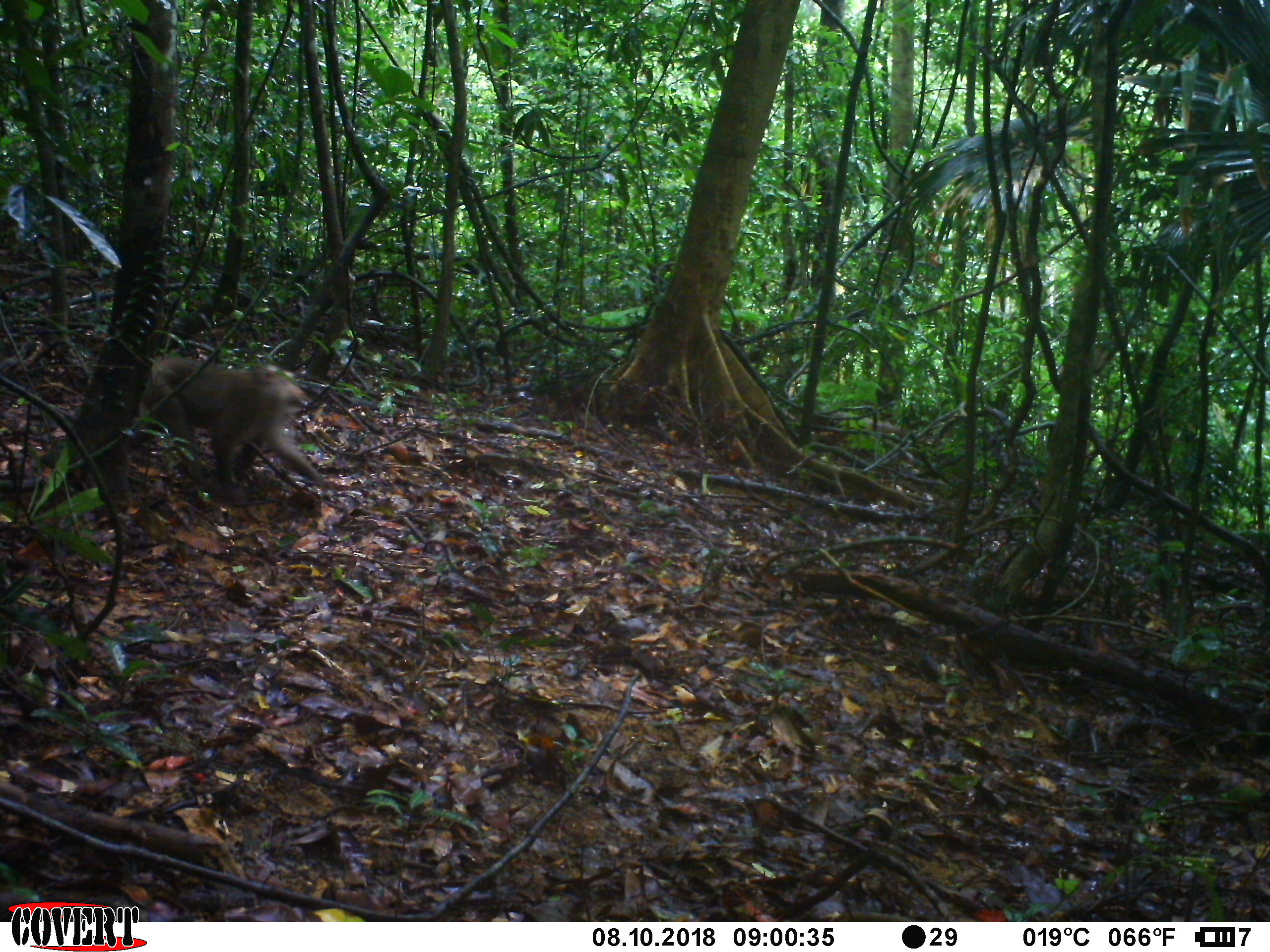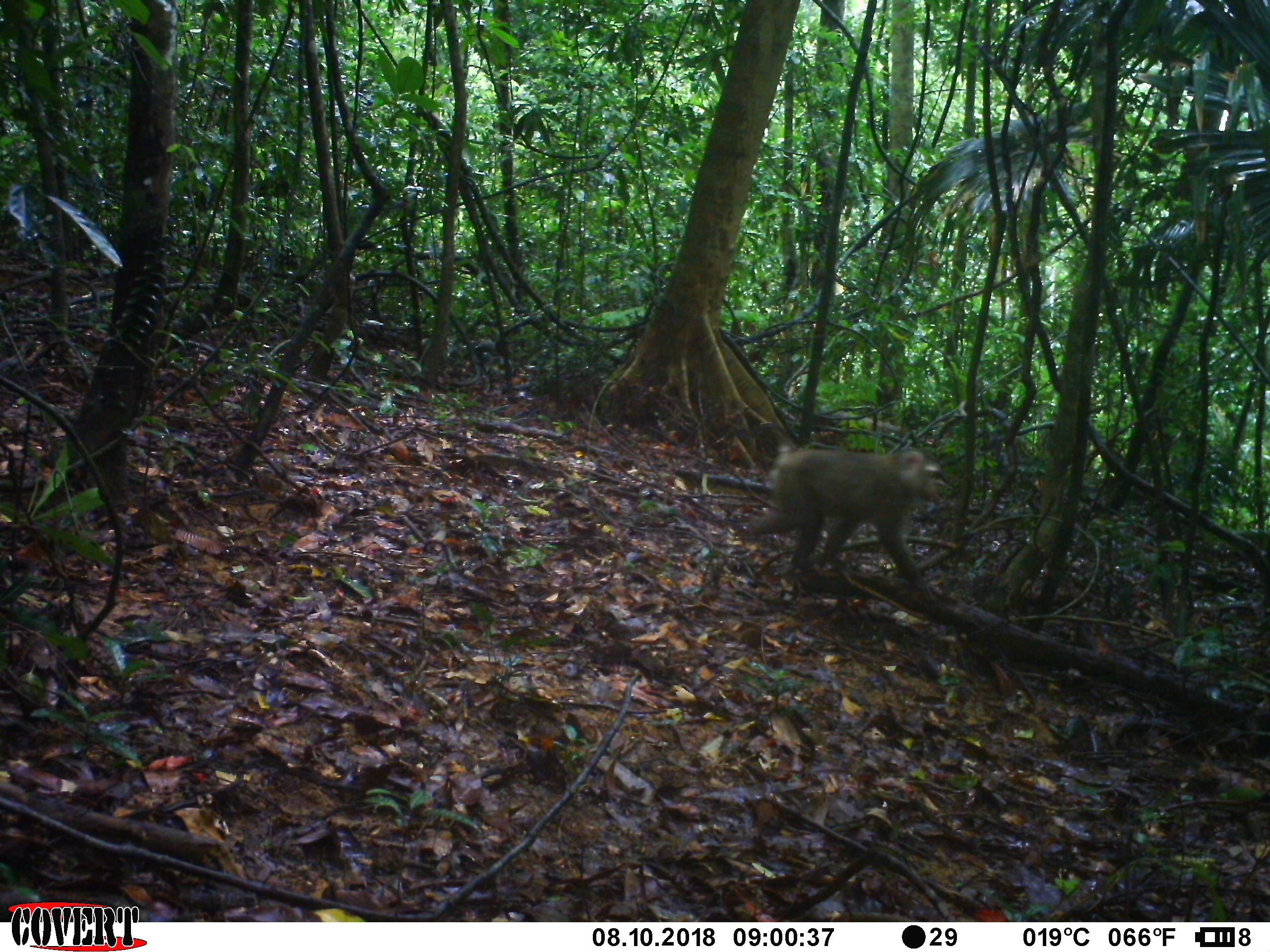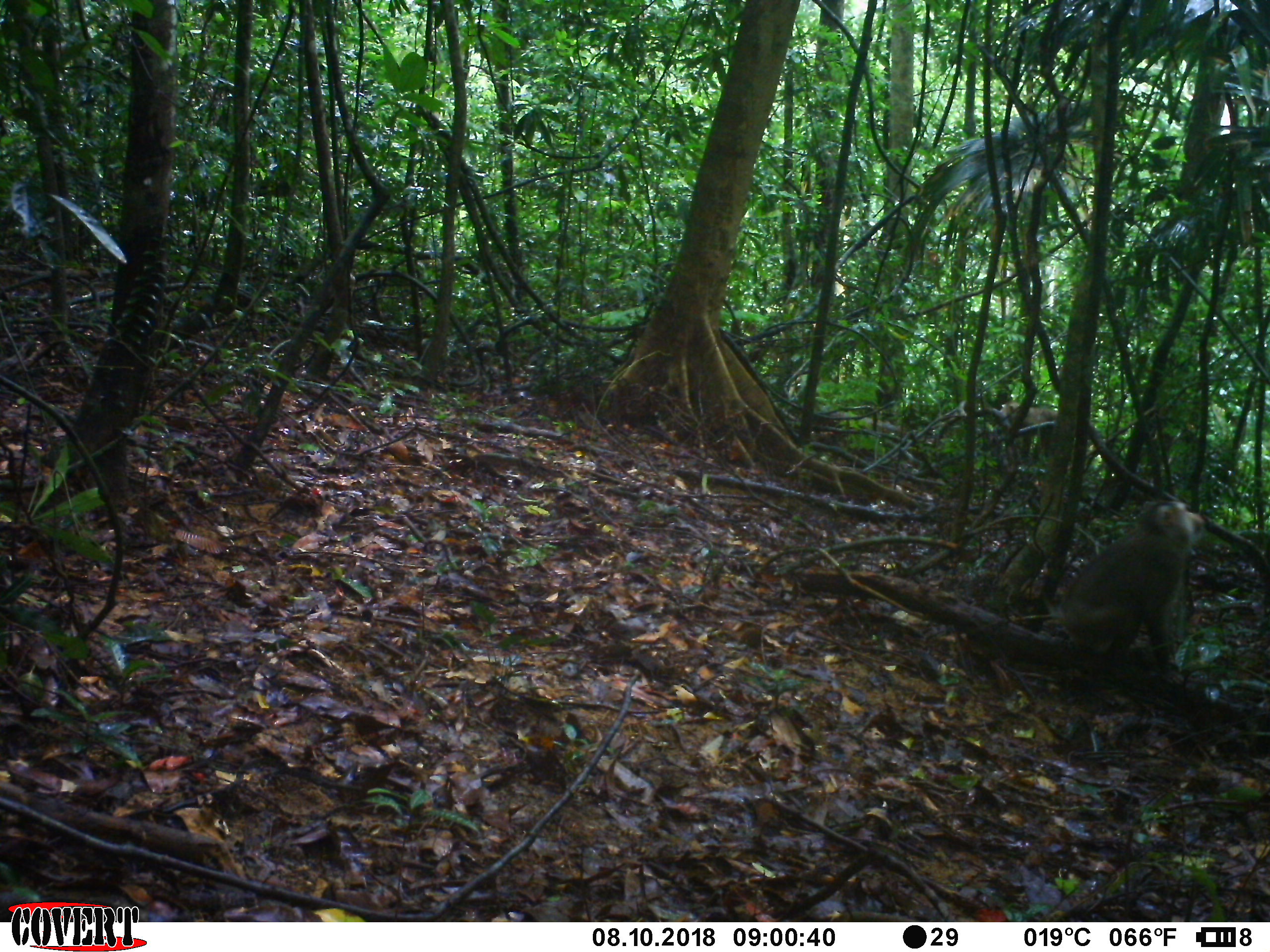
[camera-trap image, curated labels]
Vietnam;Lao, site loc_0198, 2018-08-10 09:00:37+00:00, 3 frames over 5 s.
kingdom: Animalia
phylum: Chordata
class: Mammalia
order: Primates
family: Cercopithecidae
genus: Macaca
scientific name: Macaca nemestrina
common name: pig-tailed macaque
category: pig tailed macaque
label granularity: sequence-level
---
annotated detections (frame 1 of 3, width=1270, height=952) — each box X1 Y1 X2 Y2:
pig tailed macaque: 119 356 328 508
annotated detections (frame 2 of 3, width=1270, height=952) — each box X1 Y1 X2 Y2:
pig tailed macaque: 748 449 942 603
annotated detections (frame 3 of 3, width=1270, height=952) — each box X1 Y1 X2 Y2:
pig tailed macaque: 1060 500 1205 685; 1000 400 1056 458